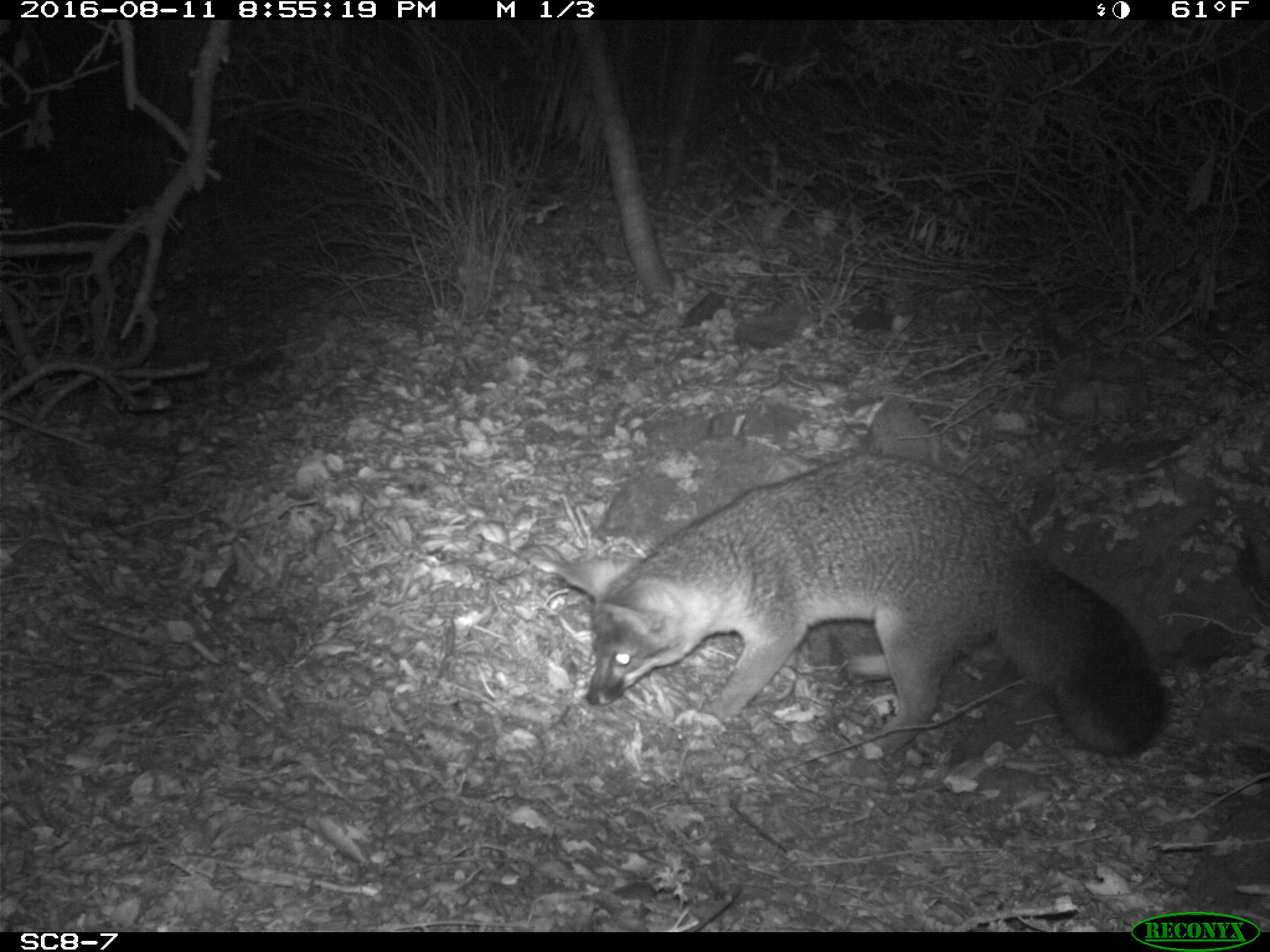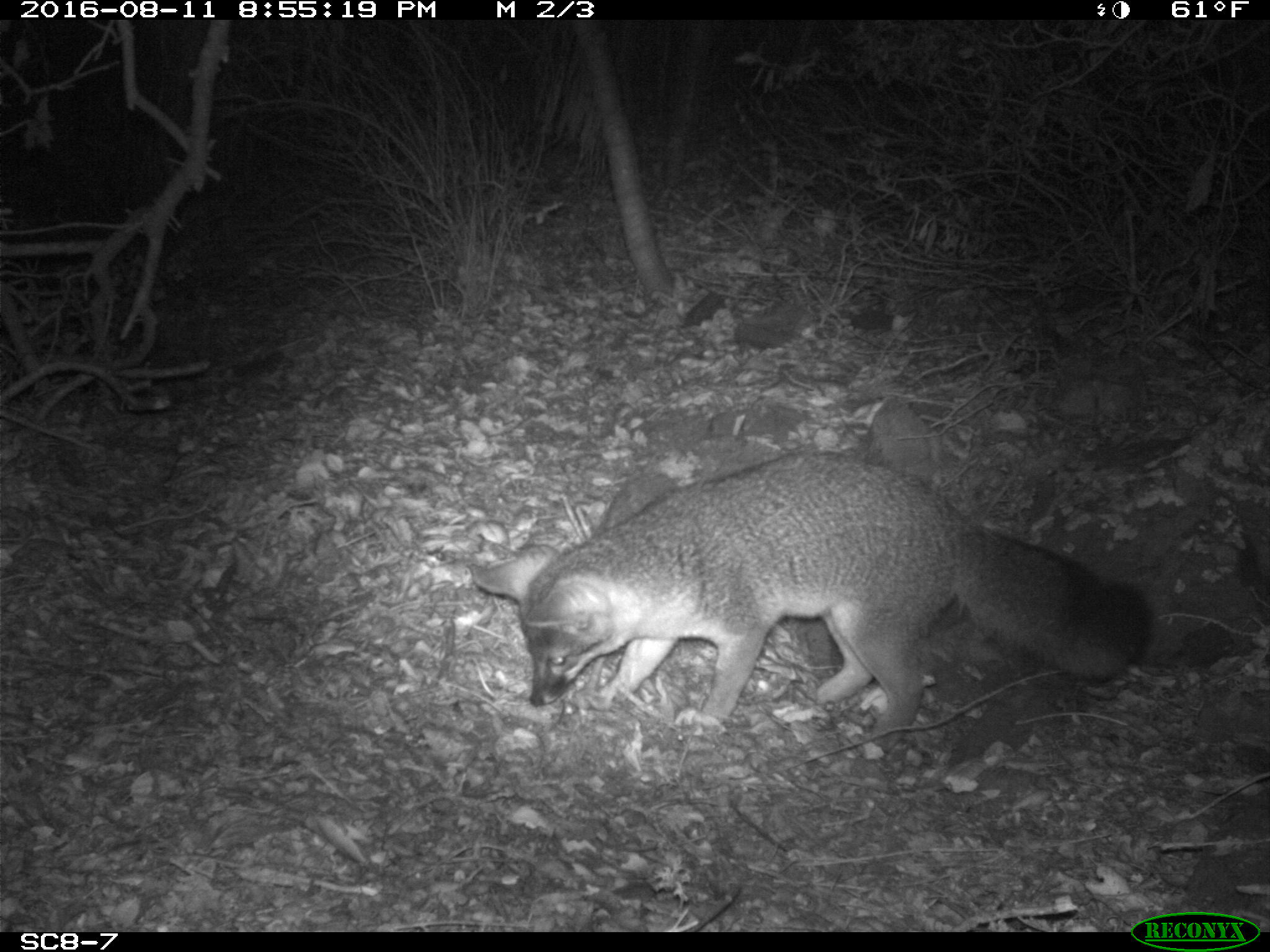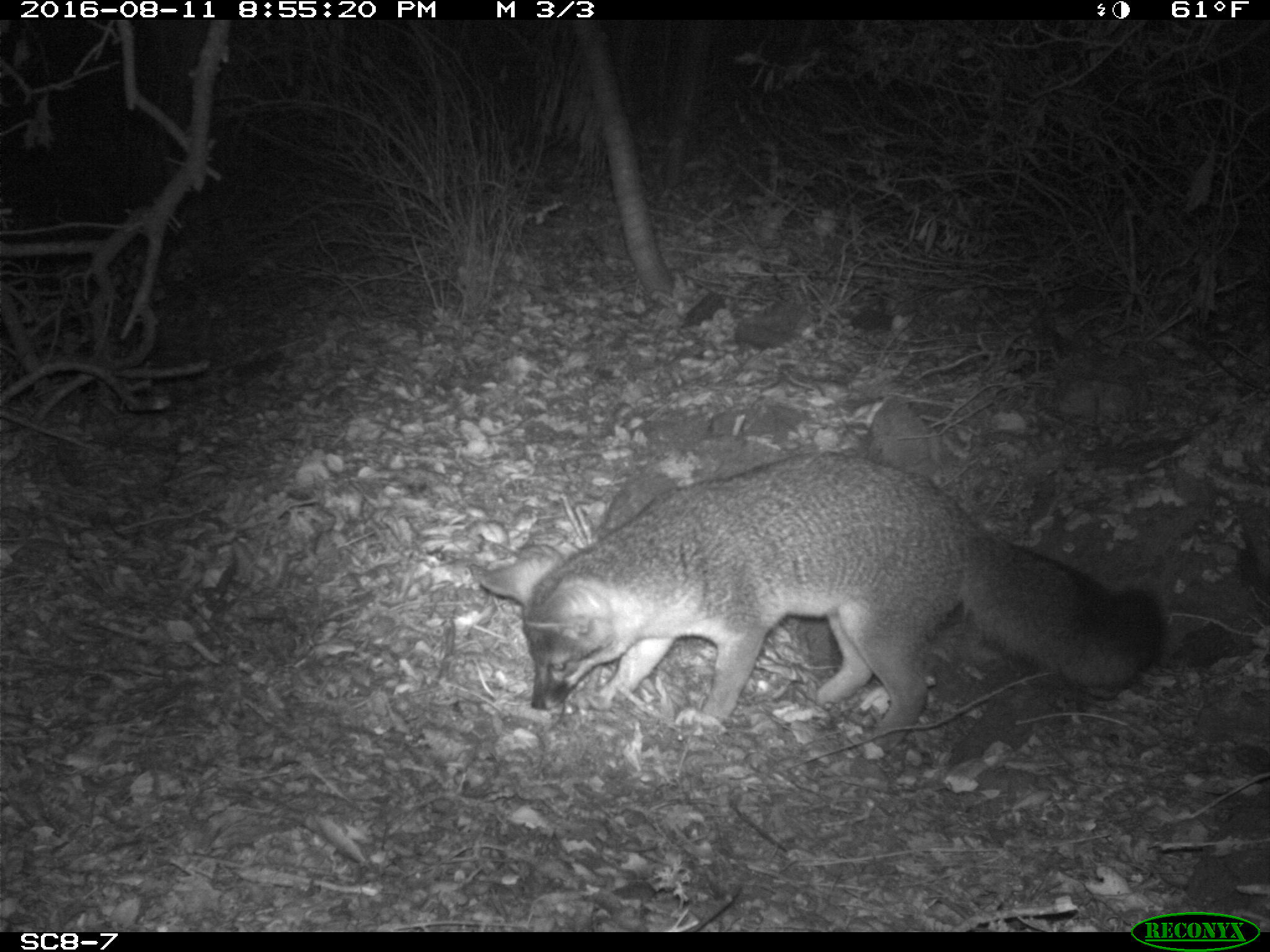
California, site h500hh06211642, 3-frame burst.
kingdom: Animalia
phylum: Chordata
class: Mammalia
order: Carnivora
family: Canidae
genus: Urocyon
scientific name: Urocyon littoralis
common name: island fox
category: fox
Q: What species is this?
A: Fox (island fox) (Urocyon littoralis).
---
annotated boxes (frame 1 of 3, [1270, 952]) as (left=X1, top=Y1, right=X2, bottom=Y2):
fox: (left=557, top=453, right=1166, bottom=756)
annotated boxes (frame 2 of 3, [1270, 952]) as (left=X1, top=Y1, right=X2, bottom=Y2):
fox: (left=465, top=449, right=1151, bottom=757)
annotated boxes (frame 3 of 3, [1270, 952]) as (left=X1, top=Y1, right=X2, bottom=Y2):
fox: (left=469, top=450, right=1163, bottom=760)